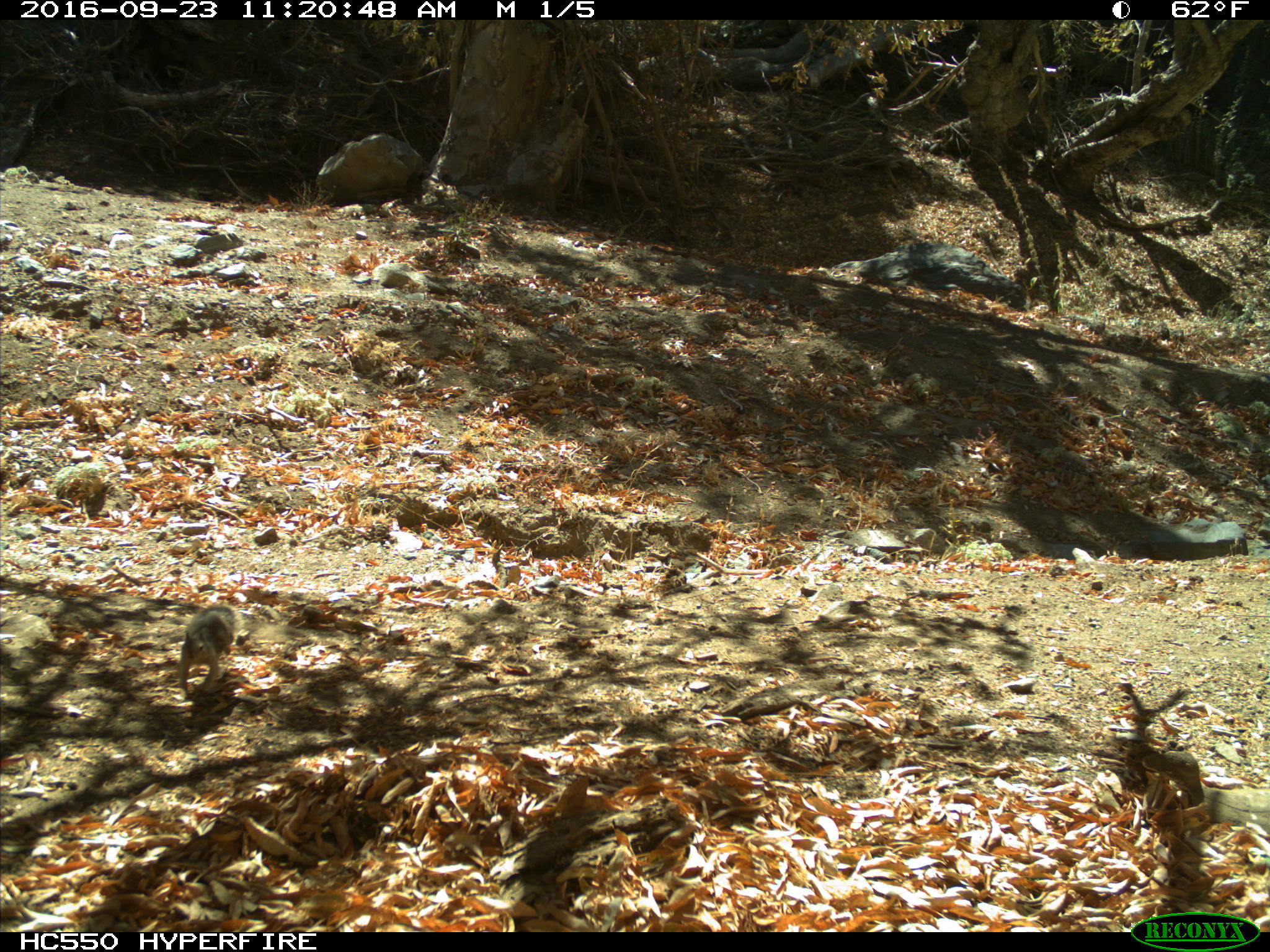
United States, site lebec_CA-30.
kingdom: Animalia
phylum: Chordata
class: Mammalia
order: Rodentia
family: Sciuridae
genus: Otospermophilus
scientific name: Otospermophilus beecheyi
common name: california ground squirrel